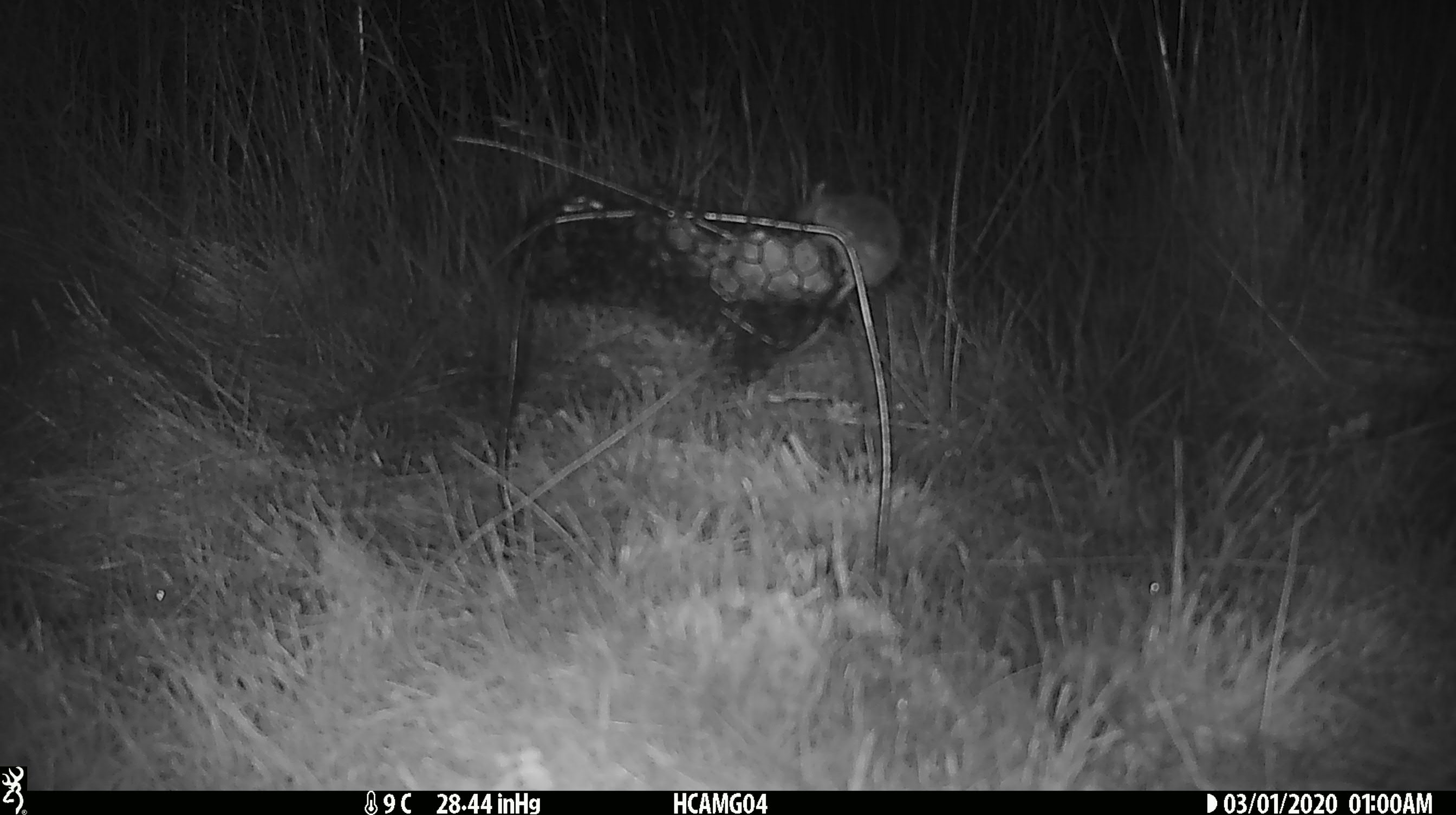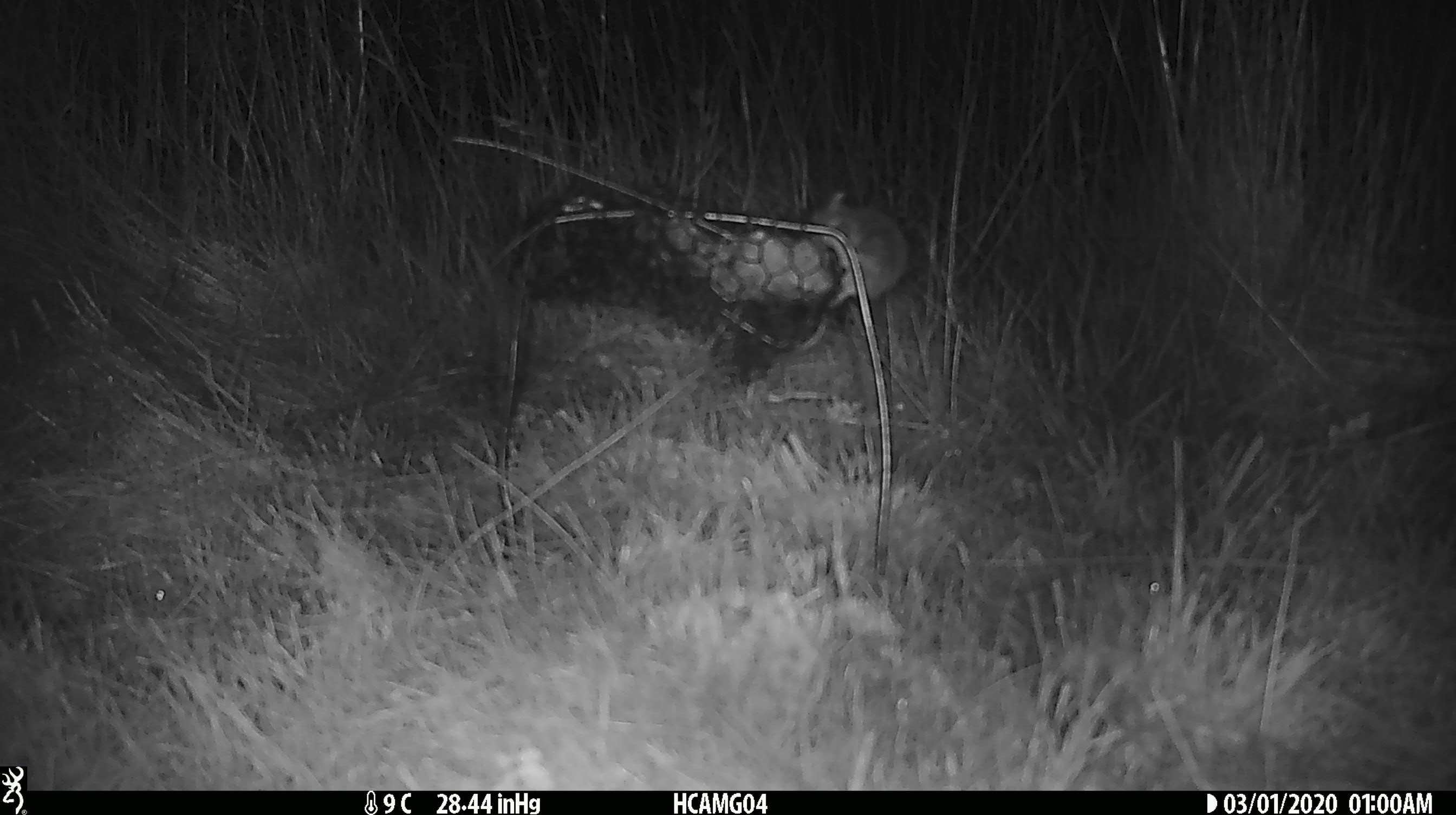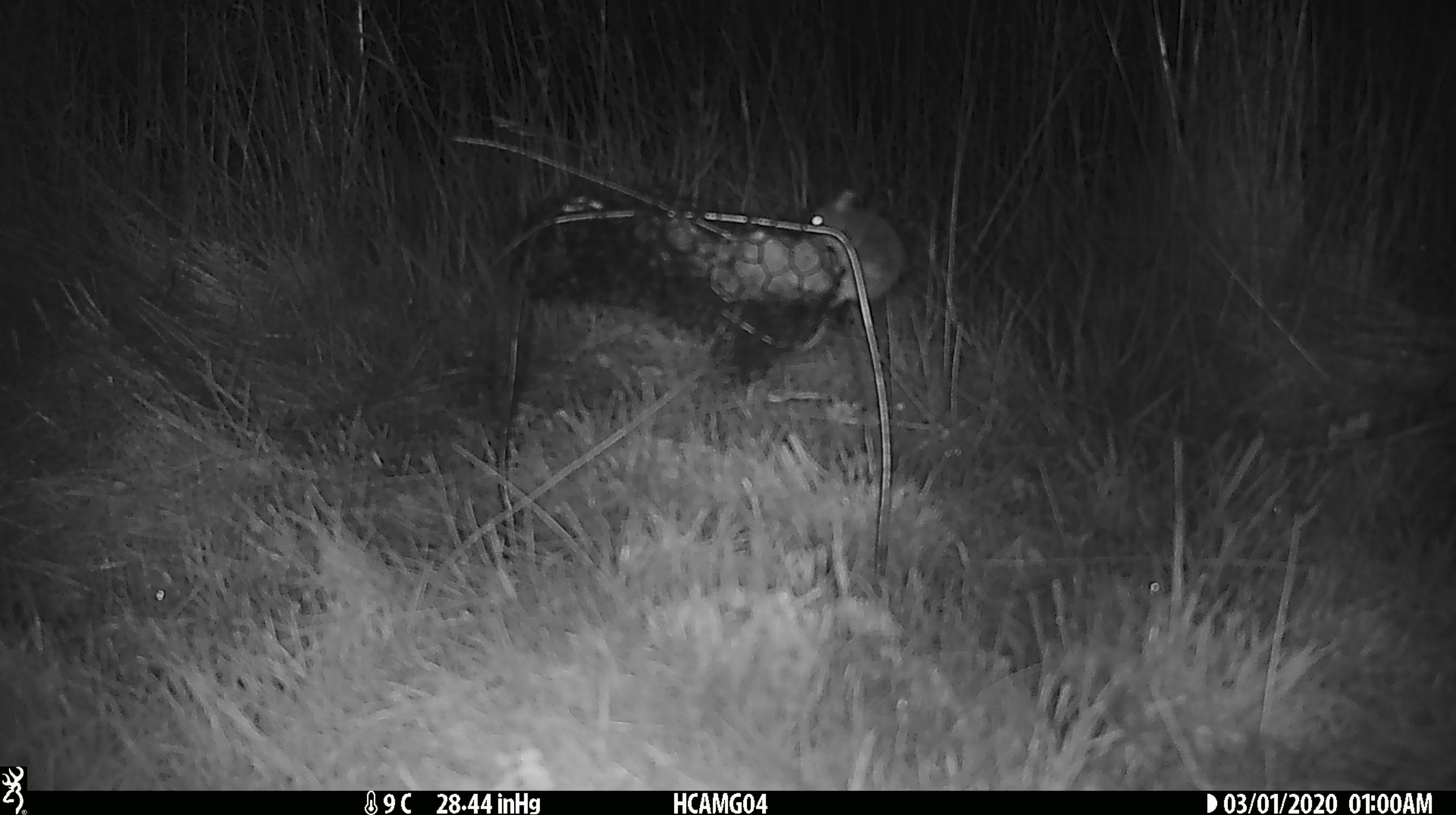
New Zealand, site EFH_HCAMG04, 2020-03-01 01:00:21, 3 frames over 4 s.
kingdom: Animalia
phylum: Chordata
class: Mammalia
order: Rodentia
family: Muridae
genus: Mus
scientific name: Mus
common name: mouse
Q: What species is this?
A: Mouse (Mus).